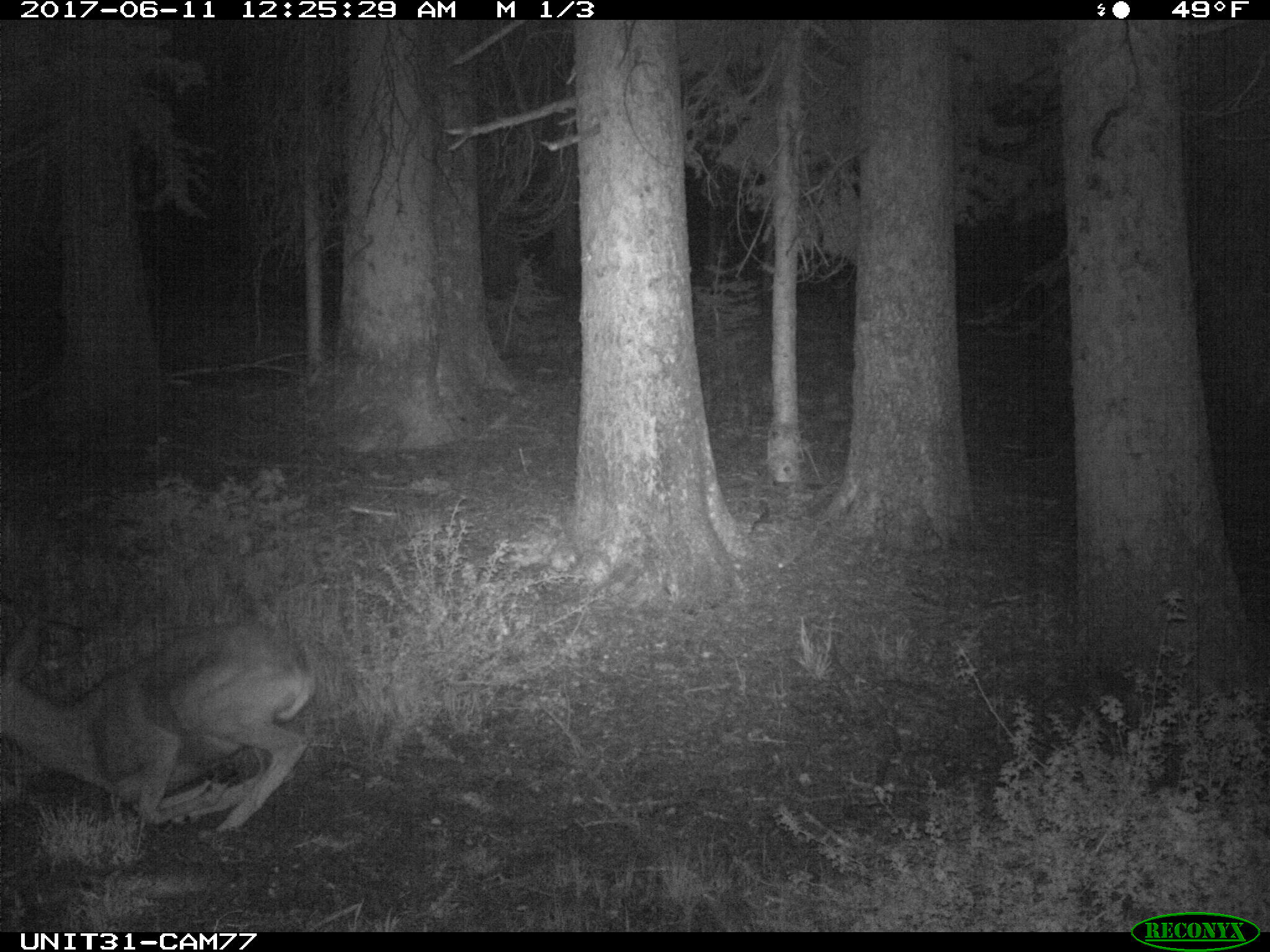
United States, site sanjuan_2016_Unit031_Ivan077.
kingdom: Animalia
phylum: Chordata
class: Mammalia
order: Artiodactyla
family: Cervidae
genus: Odocoileus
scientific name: Odocoileus hemionus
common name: mule deer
Odocoileus hemionus (mule deer).